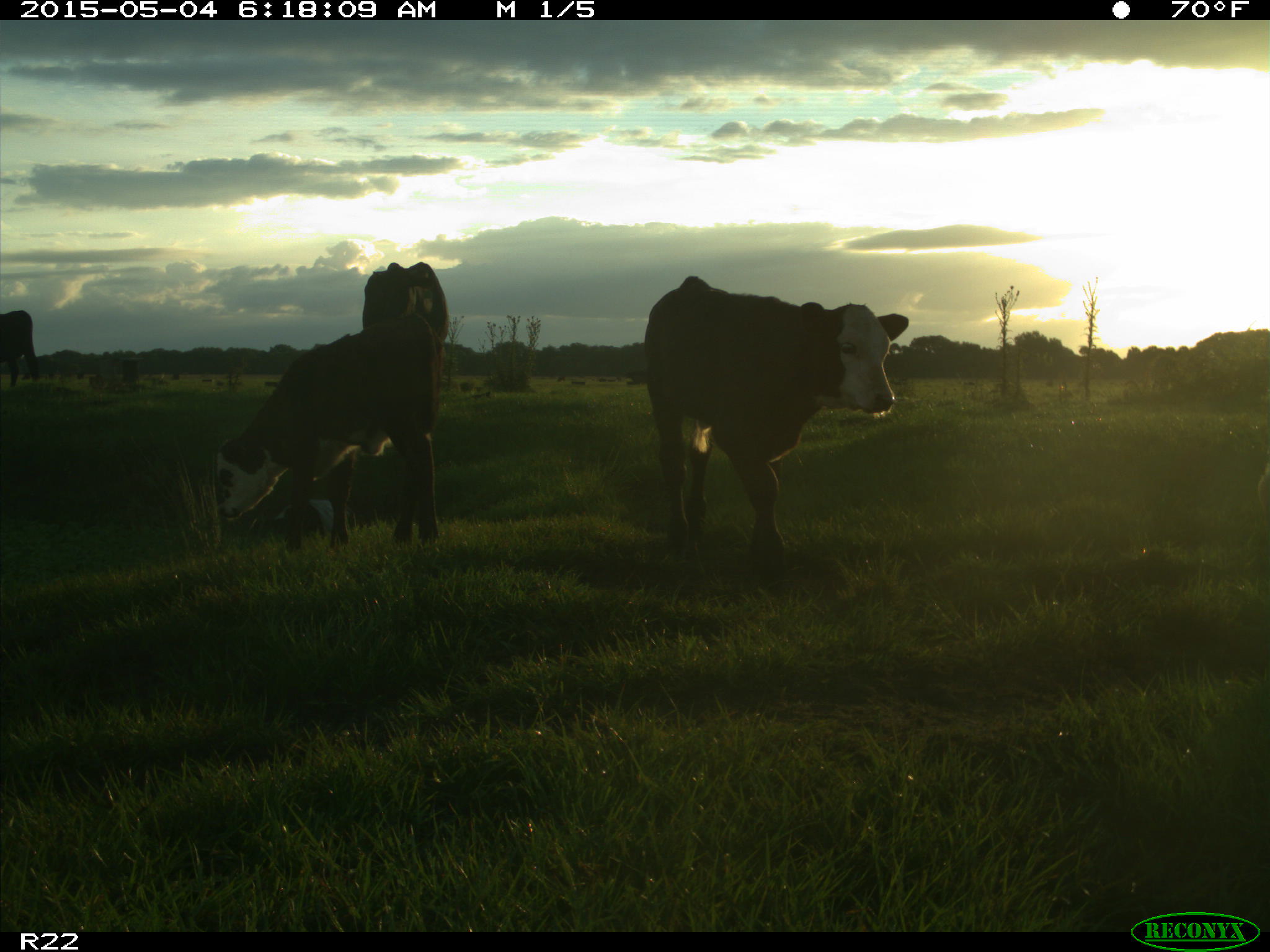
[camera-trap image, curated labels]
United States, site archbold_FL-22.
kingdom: Animalia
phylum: Chordata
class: Mammalia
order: Artiodactyla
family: Bovidae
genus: Bos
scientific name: Bos taurus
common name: domestic cow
Bos taurus (domestic cow).